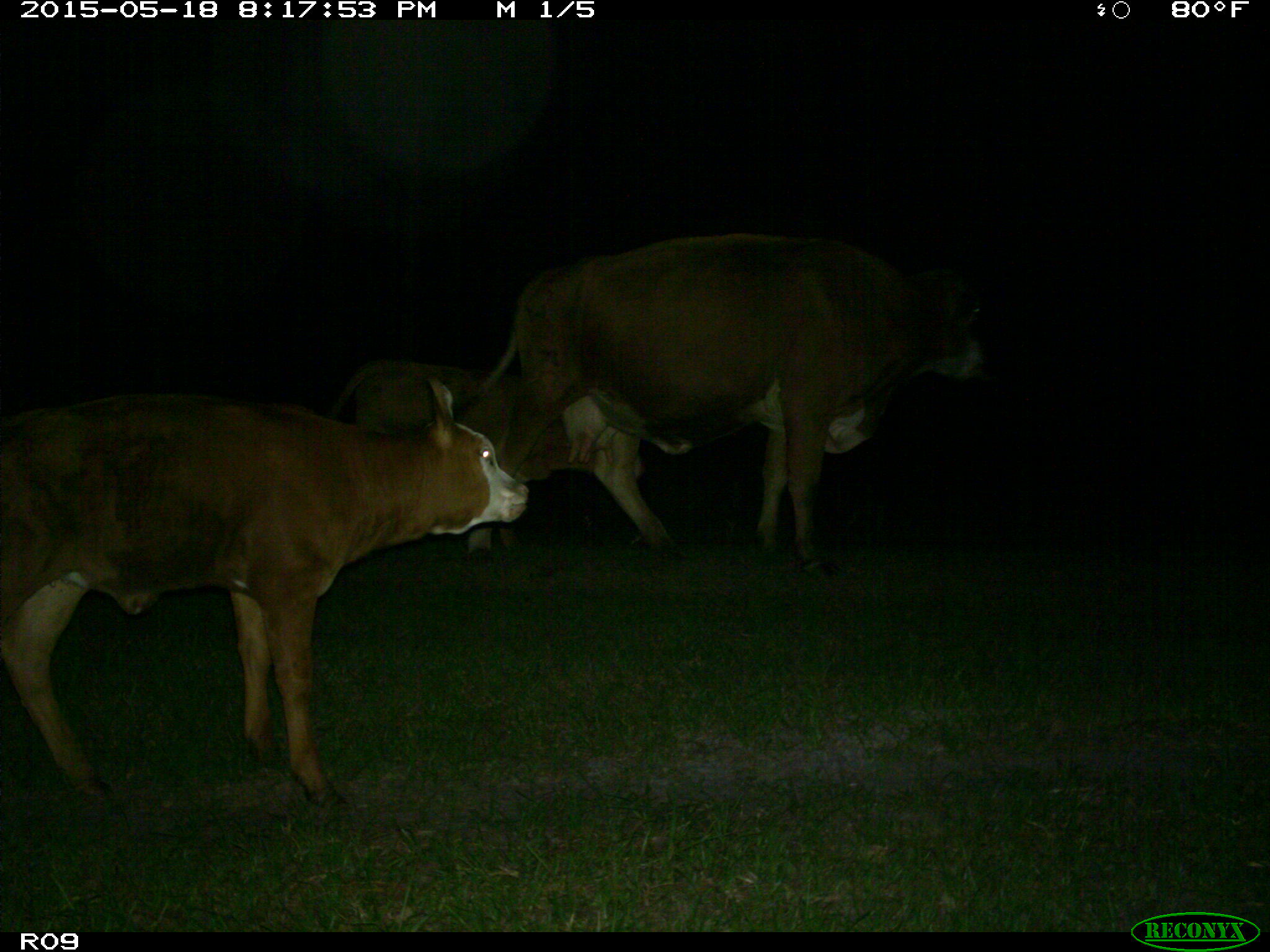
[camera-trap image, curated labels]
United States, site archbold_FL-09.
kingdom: Animalia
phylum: Chordata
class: Mammalia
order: Artiodactyla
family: Bovidae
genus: Bos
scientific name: Bos taurus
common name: domestic cow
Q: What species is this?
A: Bos taurus (domestic cow).